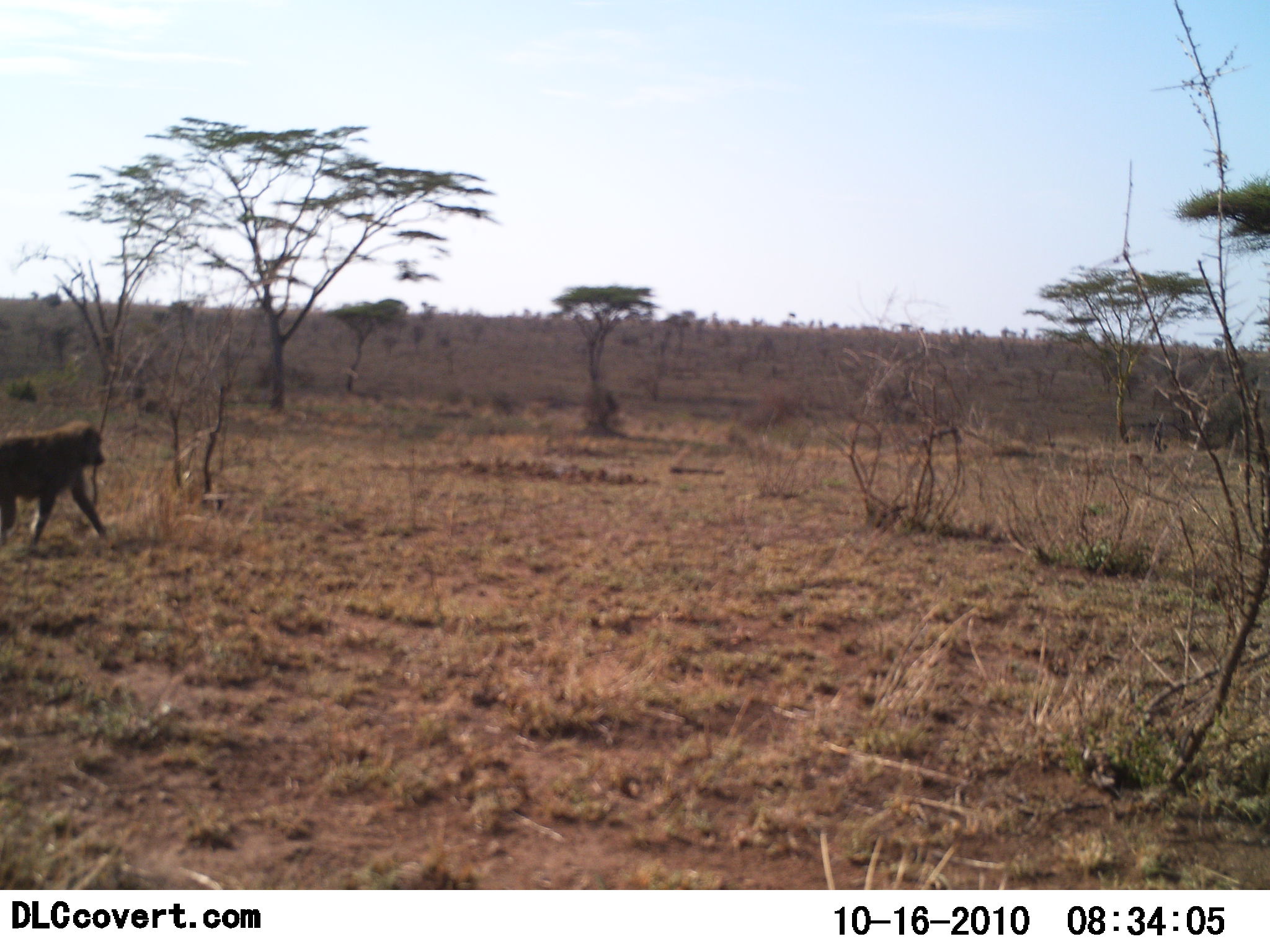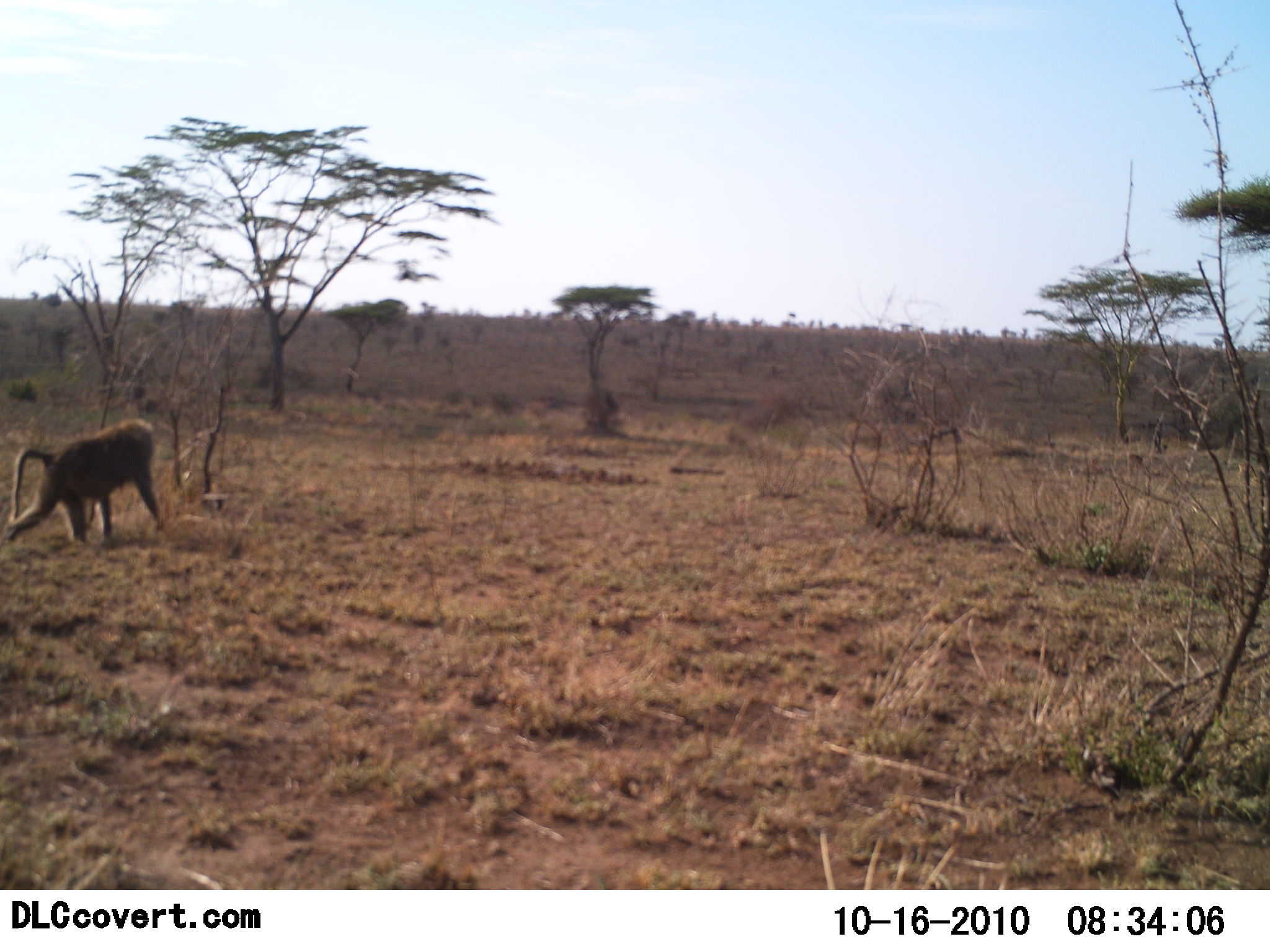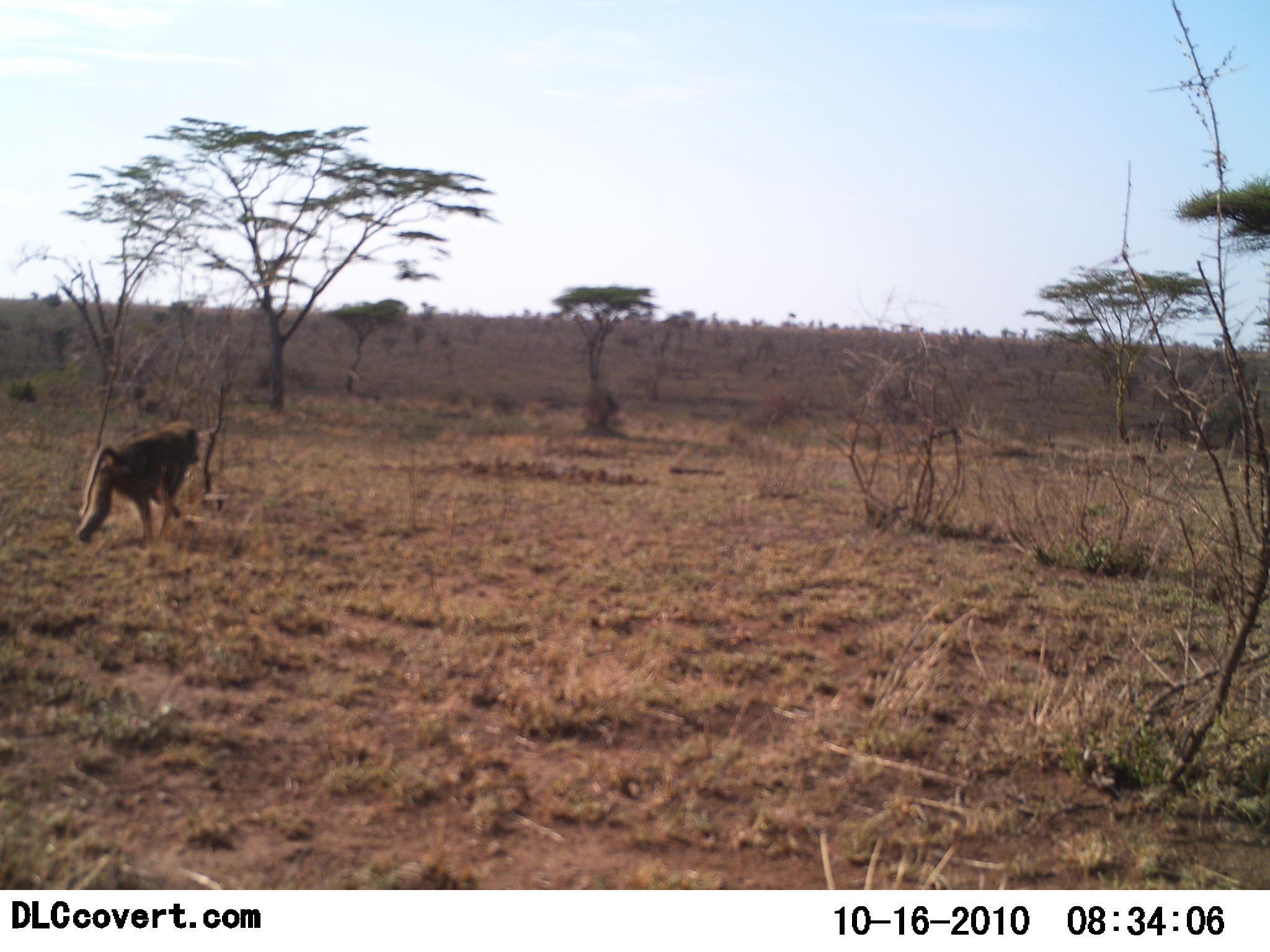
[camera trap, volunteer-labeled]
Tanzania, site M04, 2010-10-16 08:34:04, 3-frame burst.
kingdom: Animalia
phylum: Chordata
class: Mammalia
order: Primates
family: Cercopithecidae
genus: Papio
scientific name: Papio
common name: baboon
Baboon (Papio), count 1. Behavior (volunteer vote fractions): standing 0%, resting 0%, moving 100%, interacting 0%. Young present (vote fraction): 0%. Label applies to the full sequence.